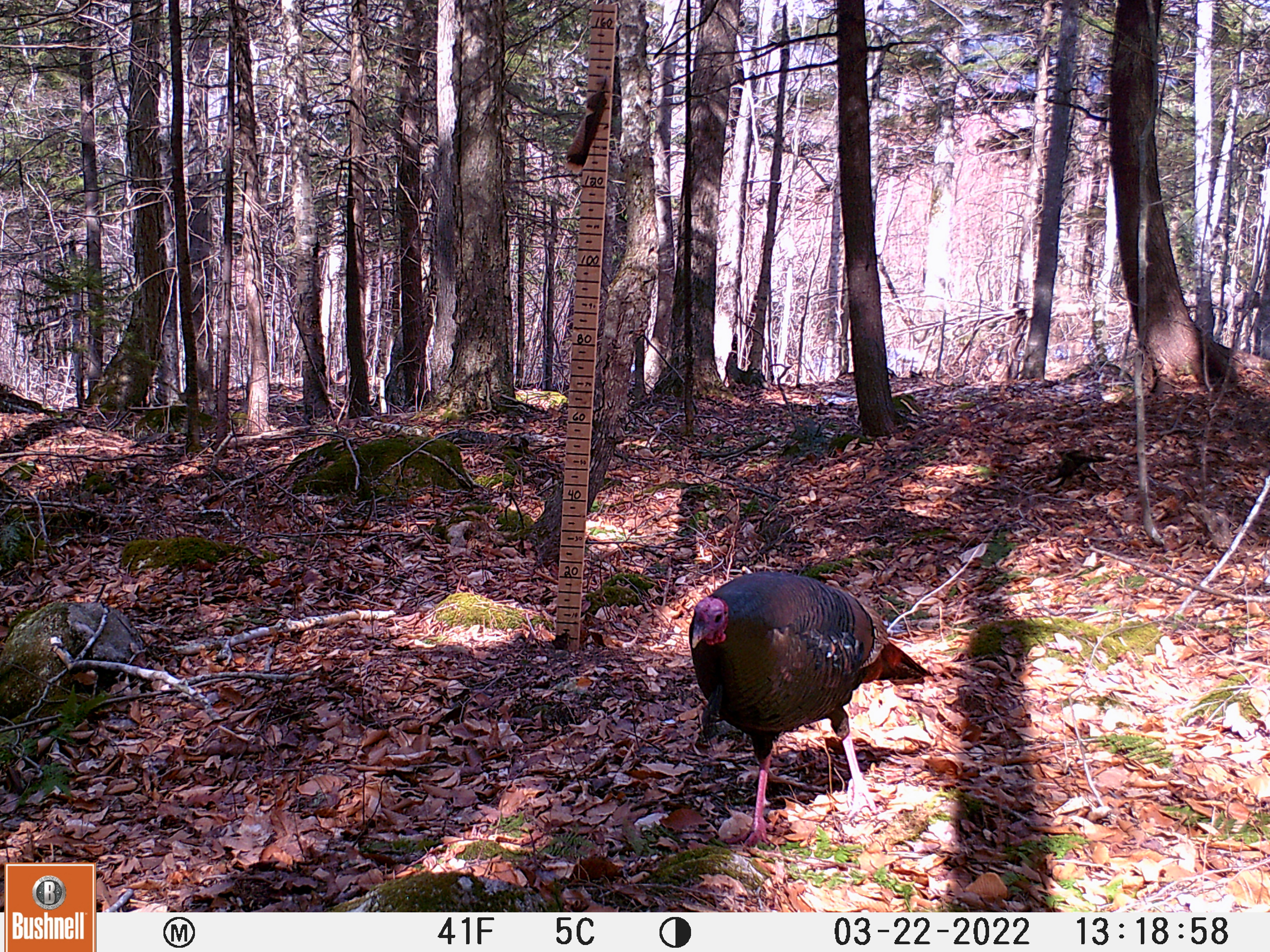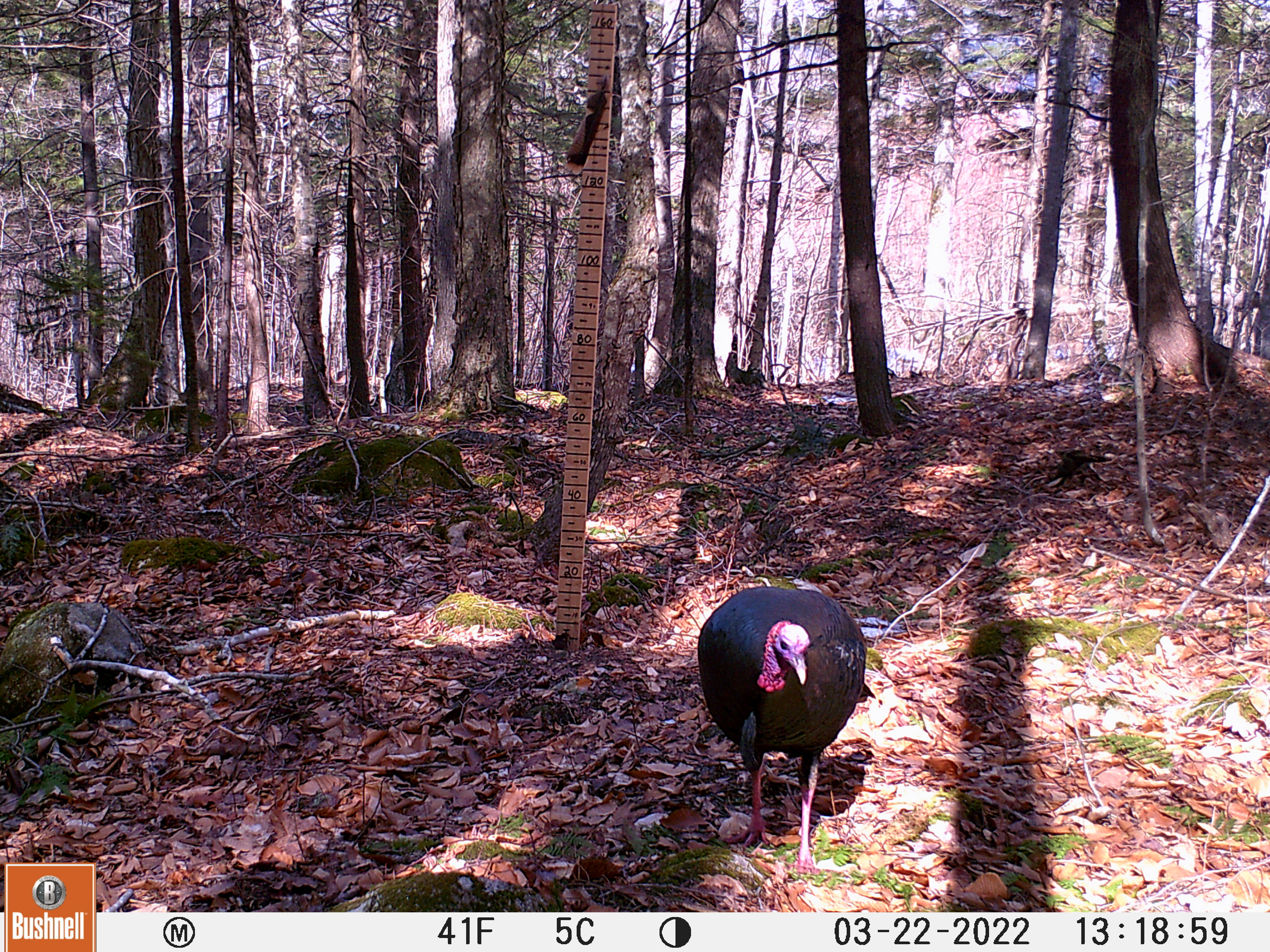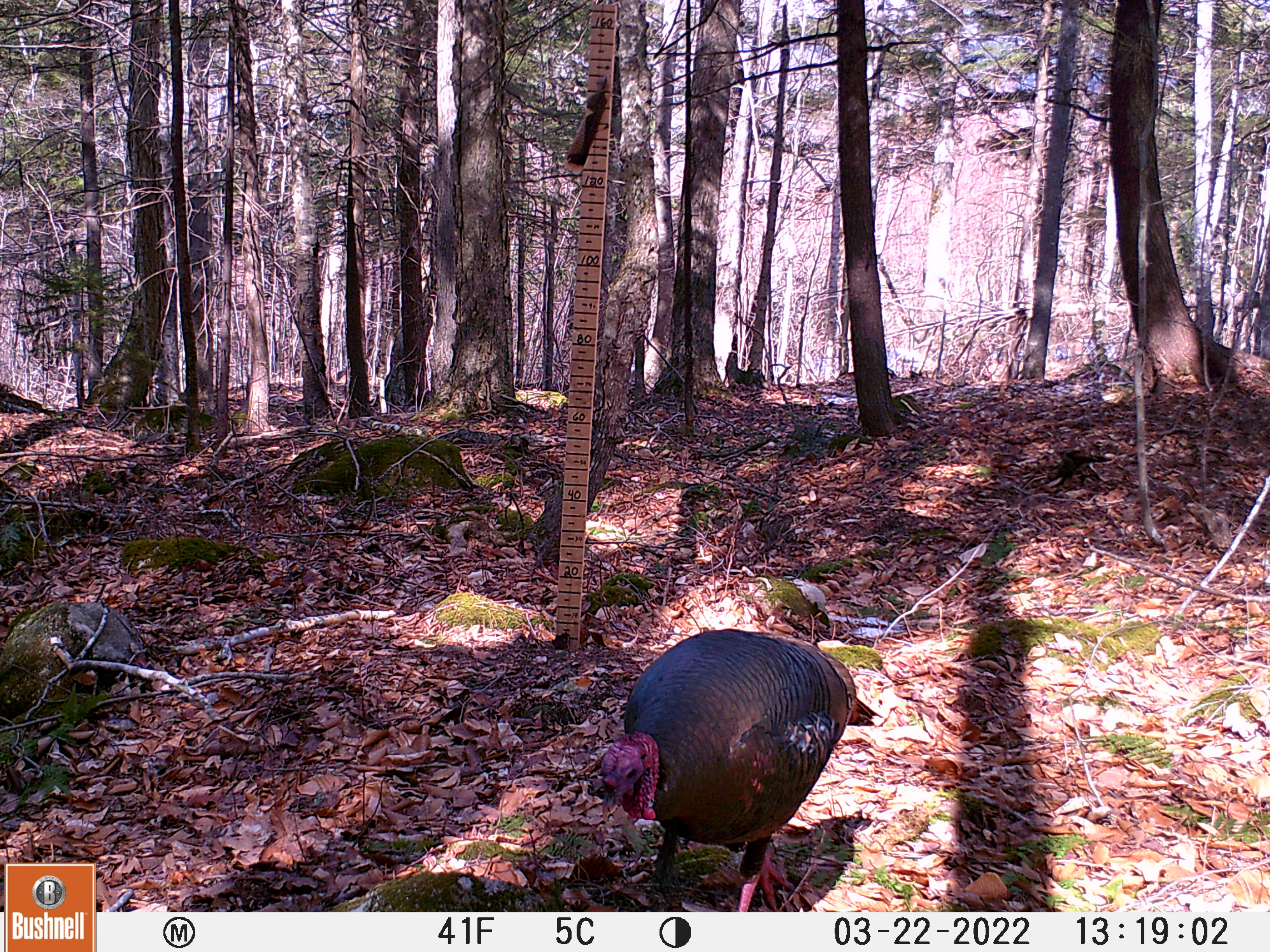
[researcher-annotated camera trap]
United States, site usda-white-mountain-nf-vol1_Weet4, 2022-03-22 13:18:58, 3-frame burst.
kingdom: Animalia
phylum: Chordata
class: Aves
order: Galliformes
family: Phasianidae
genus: Meleagris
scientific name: Meleagris gallopavo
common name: wild turkey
Wild turkey (Meleagris gallopavo).